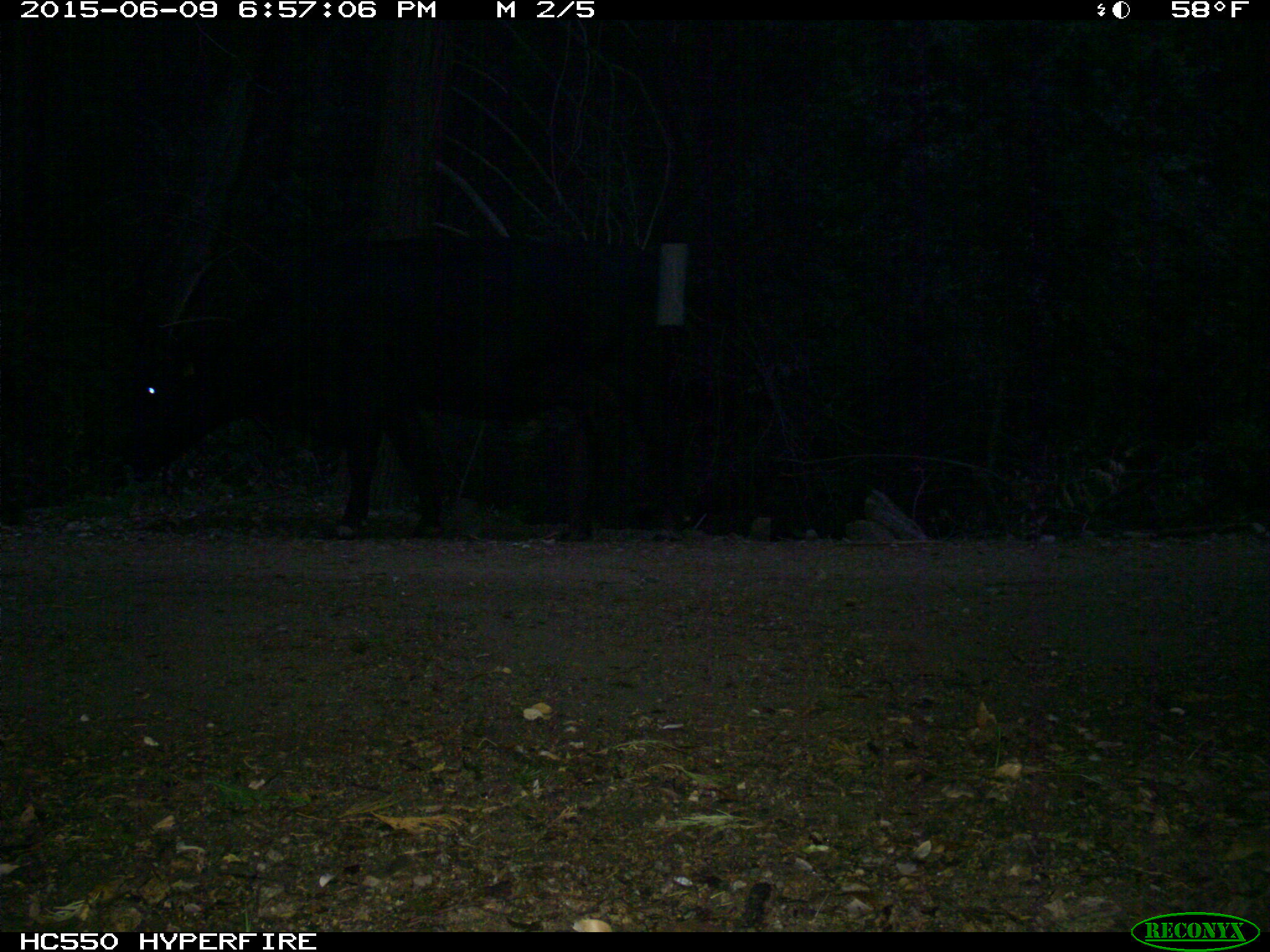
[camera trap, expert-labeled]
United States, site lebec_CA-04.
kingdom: Animalia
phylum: Chordata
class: Mammalia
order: Artiodactyla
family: Bovidae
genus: Bos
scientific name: Bos taurus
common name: domestic cow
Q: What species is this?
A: Bos taurus (domestic cow).